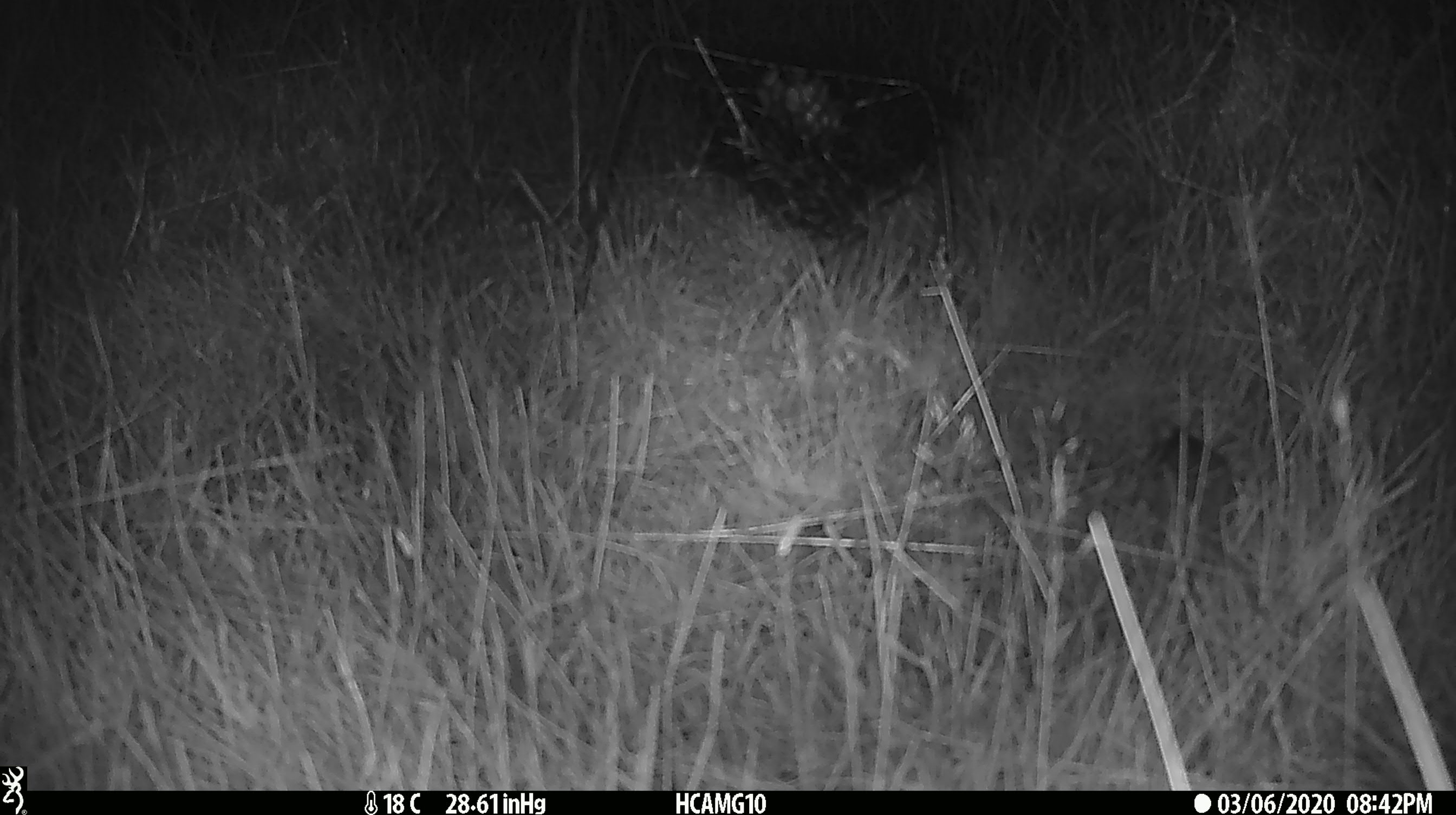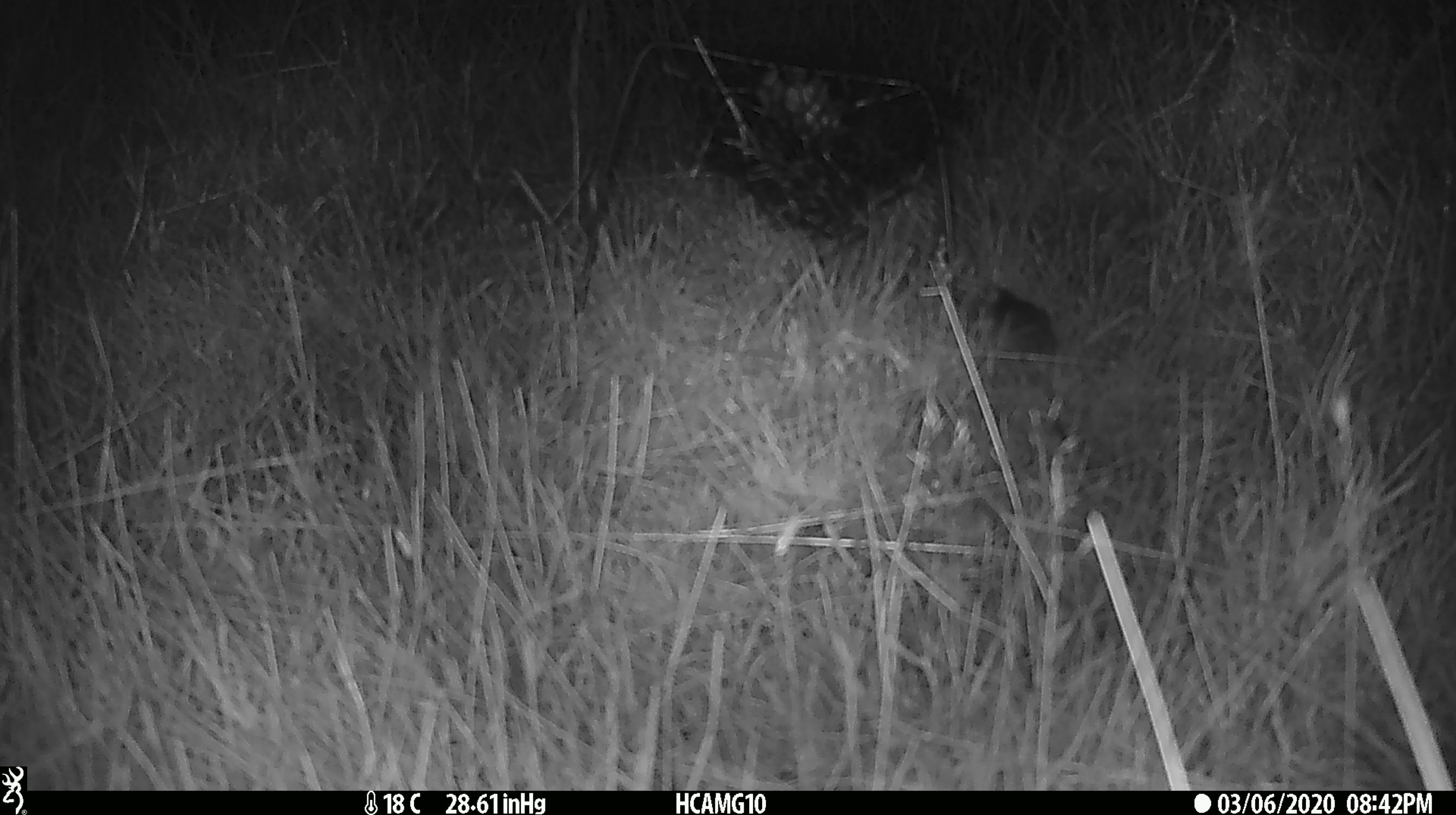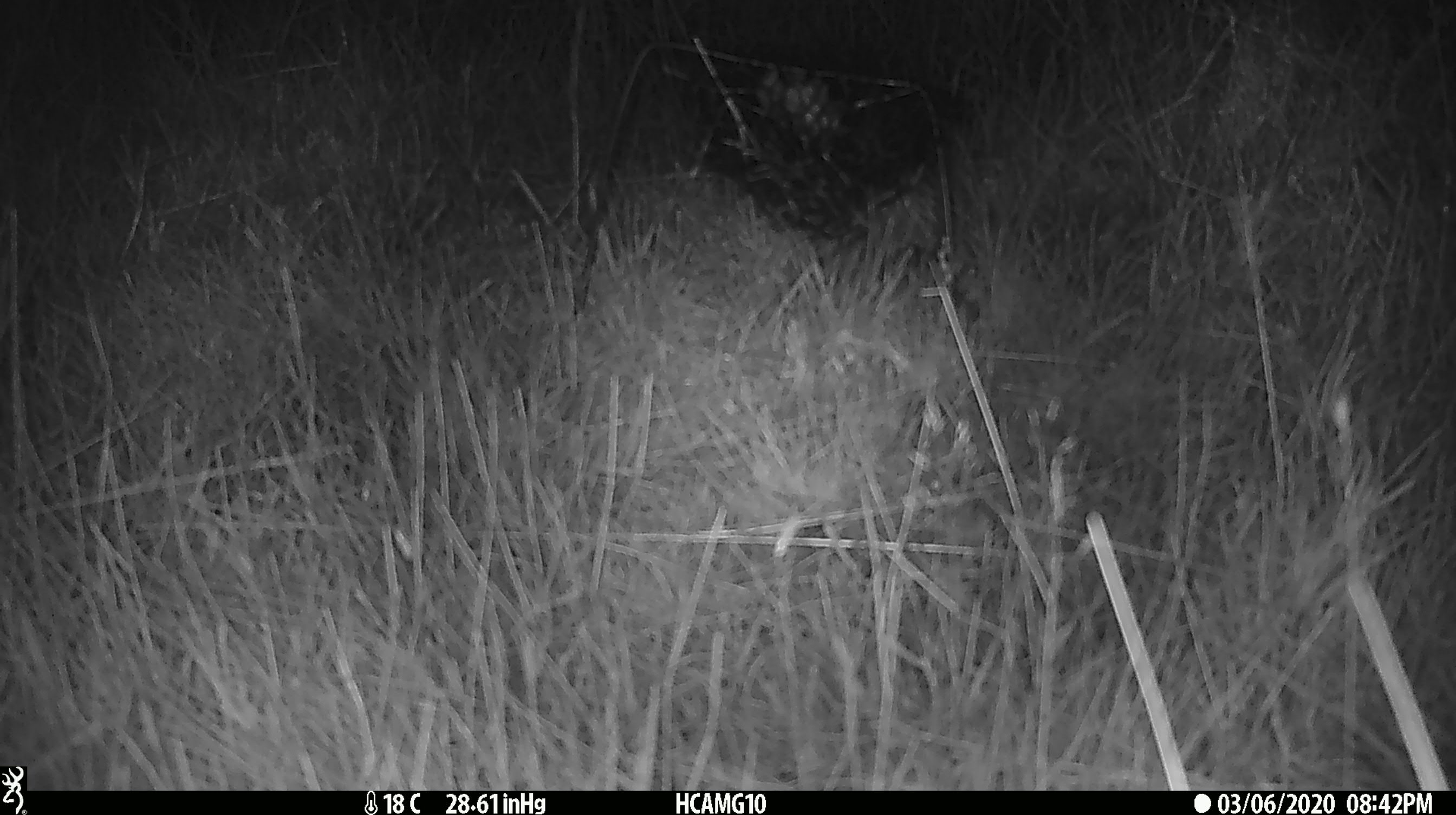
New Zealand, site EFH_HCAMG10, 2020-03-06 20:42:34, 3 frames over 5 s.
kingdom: Animalia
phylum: Chordata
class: Mammalia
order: Rodentia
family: Muridae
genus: Mus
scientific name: Mus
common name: mouse